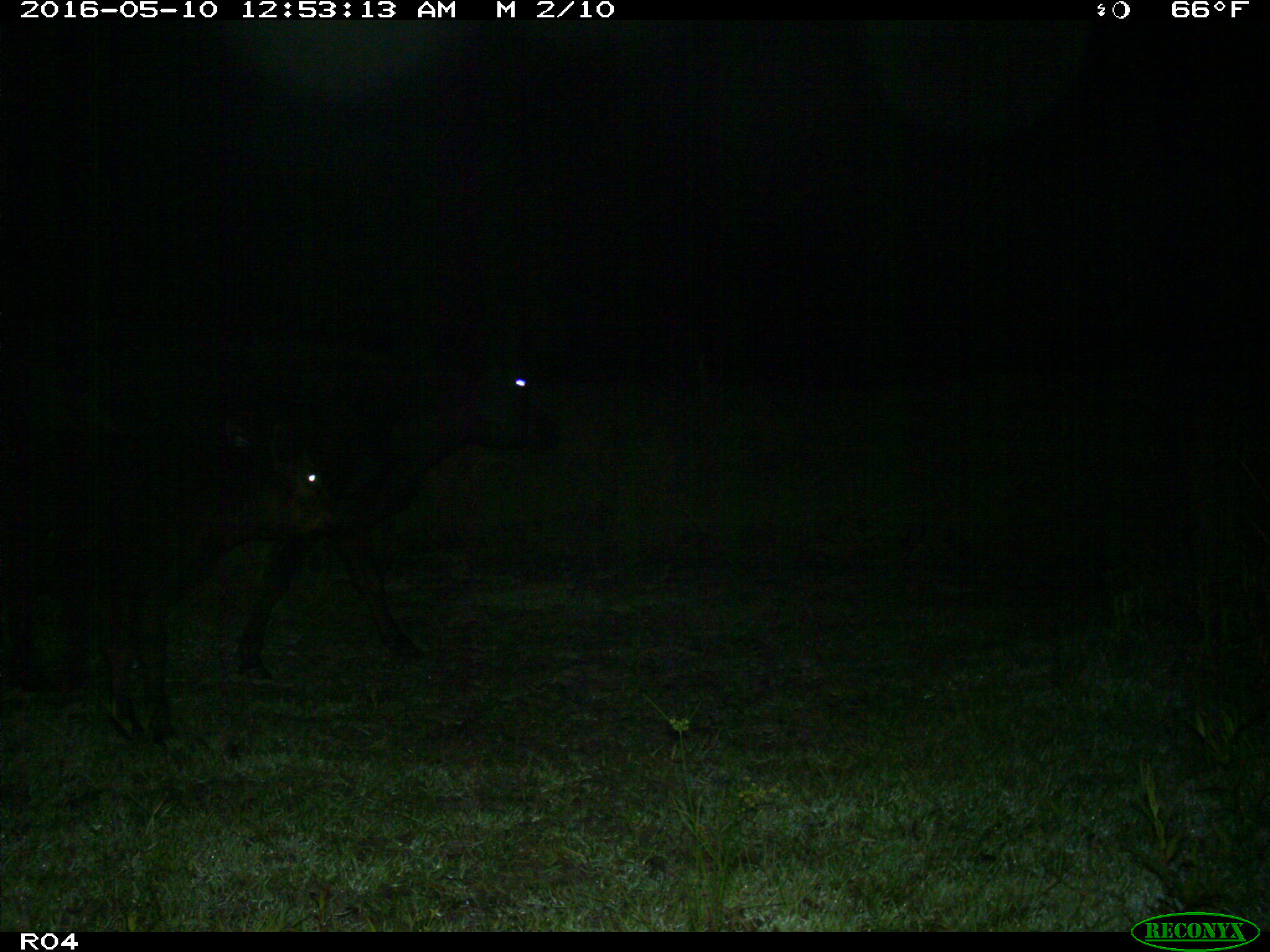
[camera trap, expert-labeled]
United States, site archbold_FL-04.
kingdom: Animalia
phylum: Chordata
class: Mammalia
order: Artiodactyla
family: Bovidae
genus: Bos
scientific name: Bos taurus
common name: domestic cow